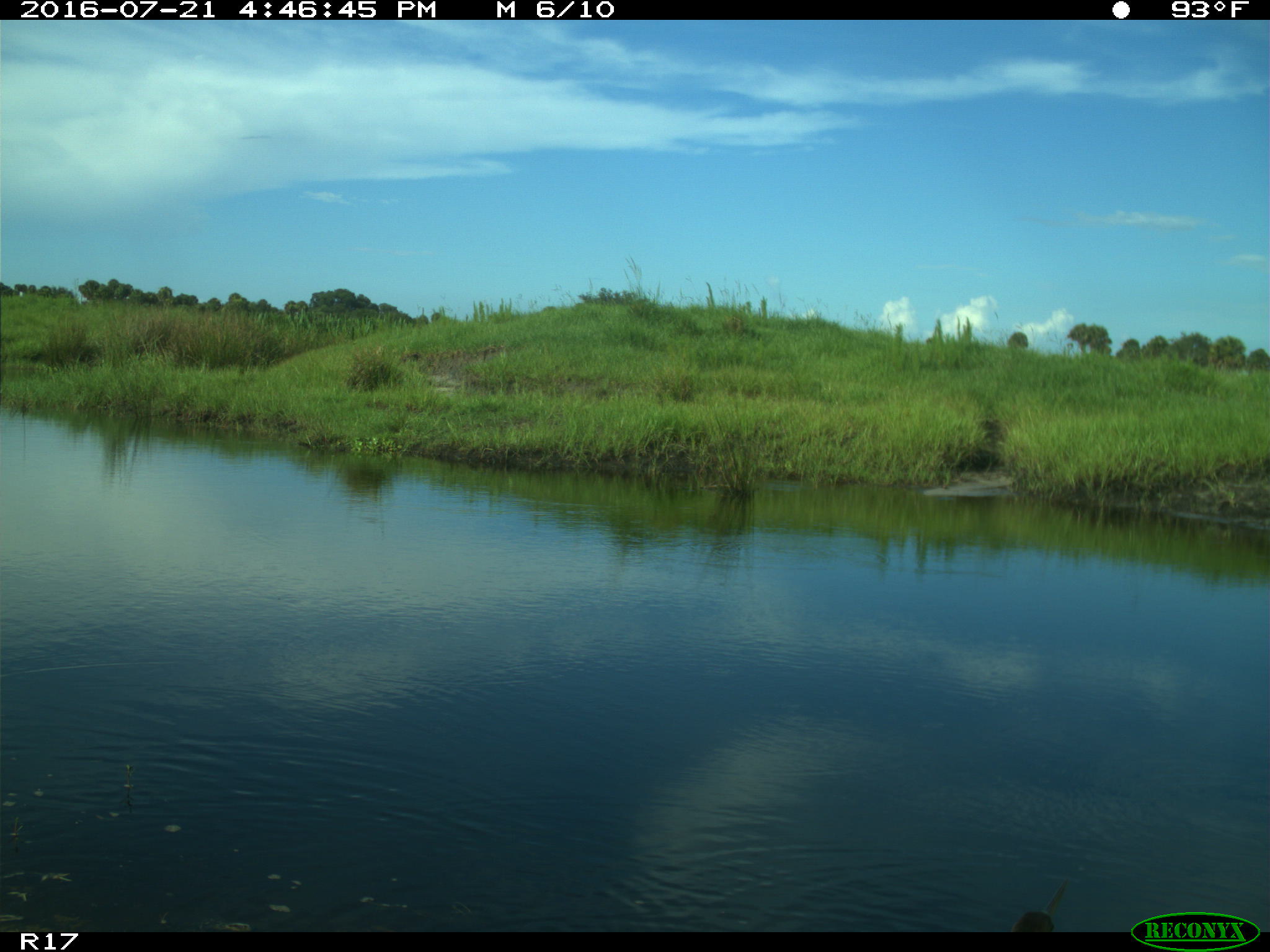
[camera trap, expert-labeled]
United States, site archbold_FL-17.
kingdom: Animalia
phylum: Chordata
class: Aves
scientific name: Aves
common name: birds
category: unidentified bird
Unidentified bird (birds) (Aves).